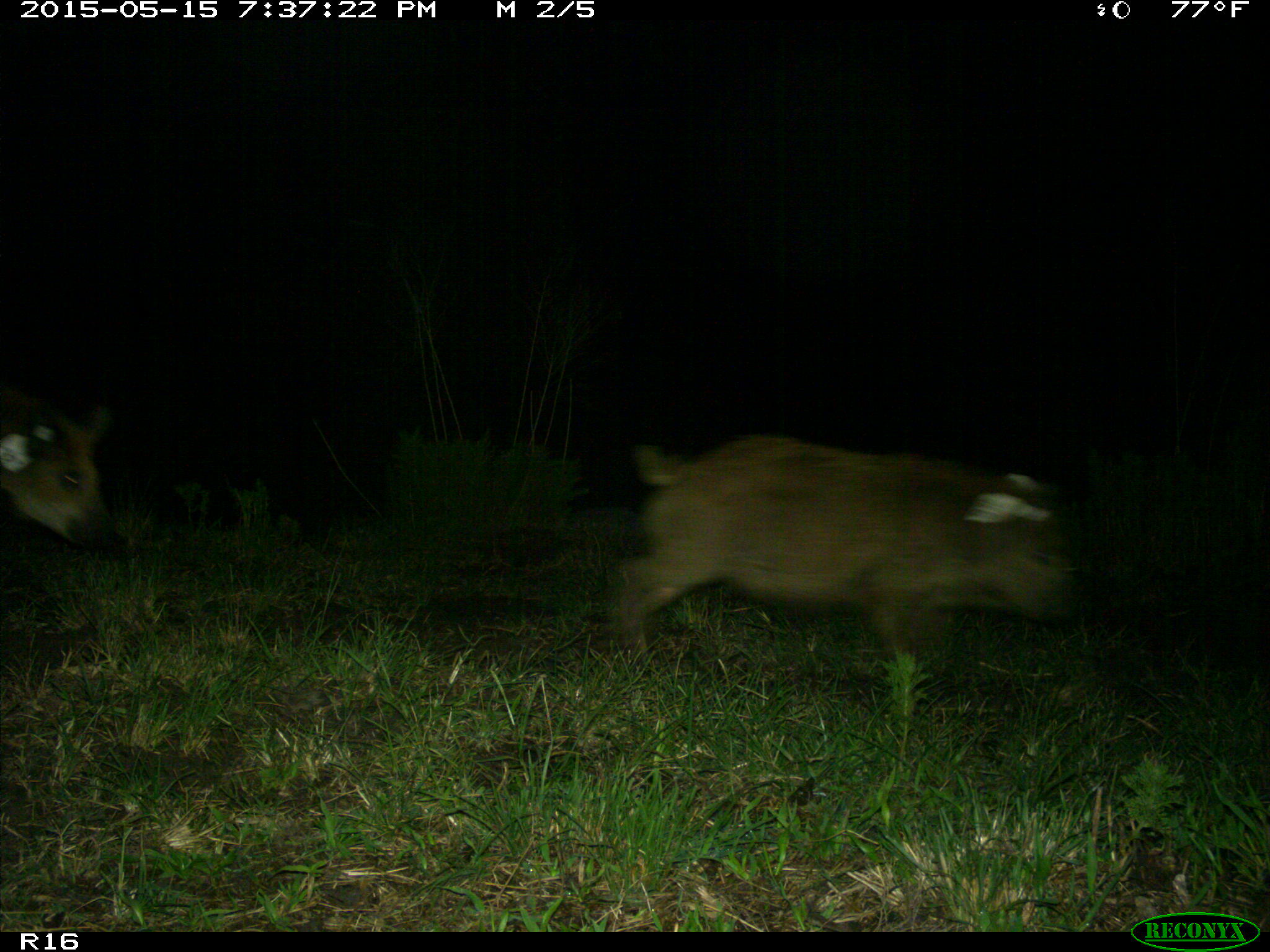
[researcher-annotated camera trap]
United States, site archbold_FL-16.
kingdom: Animalia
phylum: Chordata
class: Mammalia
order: Artiodactyla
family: Suidae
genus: Sus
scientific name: Sus scrofa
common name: wild boar